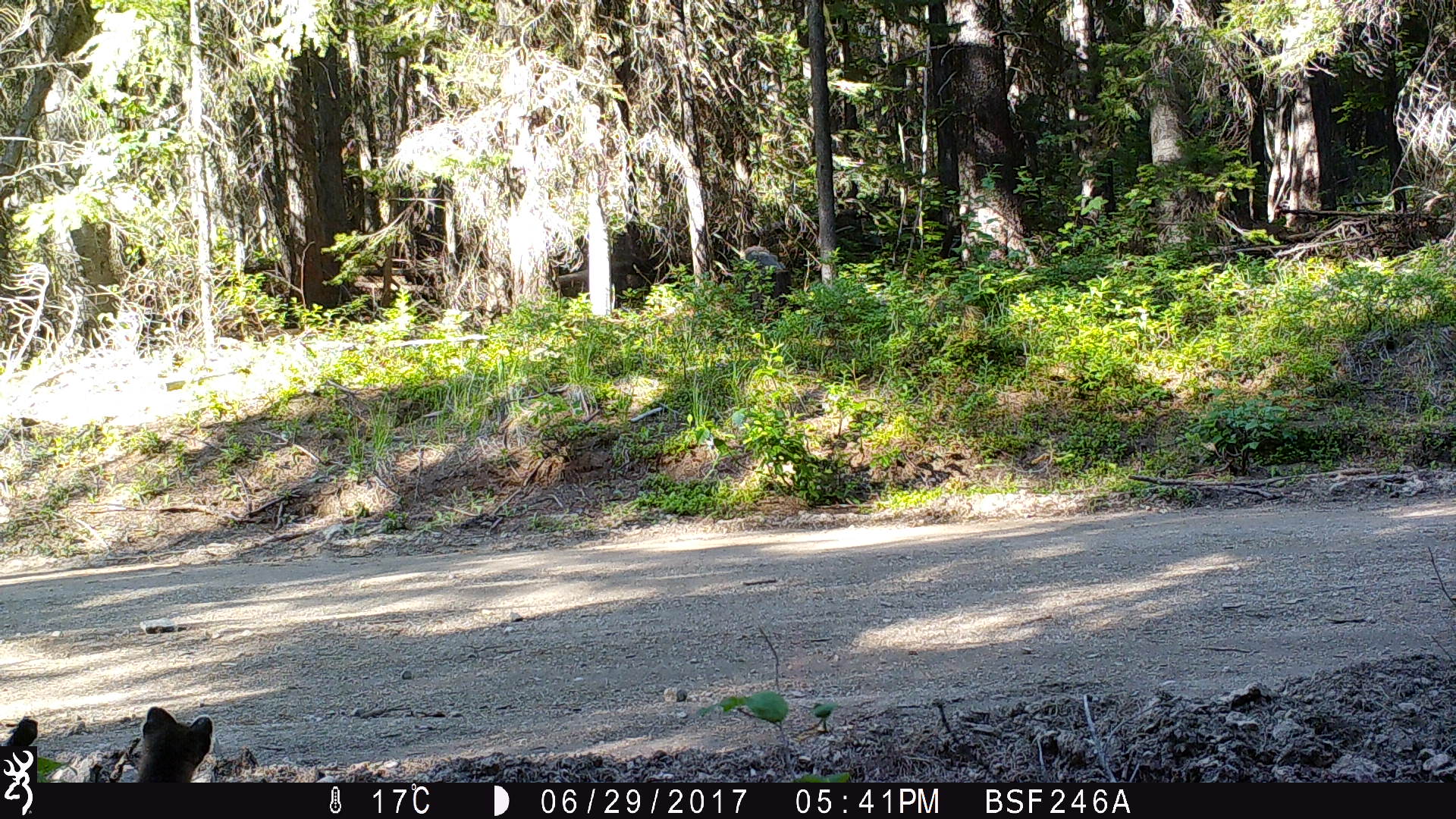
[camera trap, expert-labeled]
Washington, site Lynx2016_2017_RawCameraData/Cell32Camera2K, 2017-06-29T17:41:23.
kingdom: Animalia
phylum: Chordata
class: Mammalia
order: Carnivora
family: Mustelidae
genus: Martes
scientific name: Martes americana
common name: american marten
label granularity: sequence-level